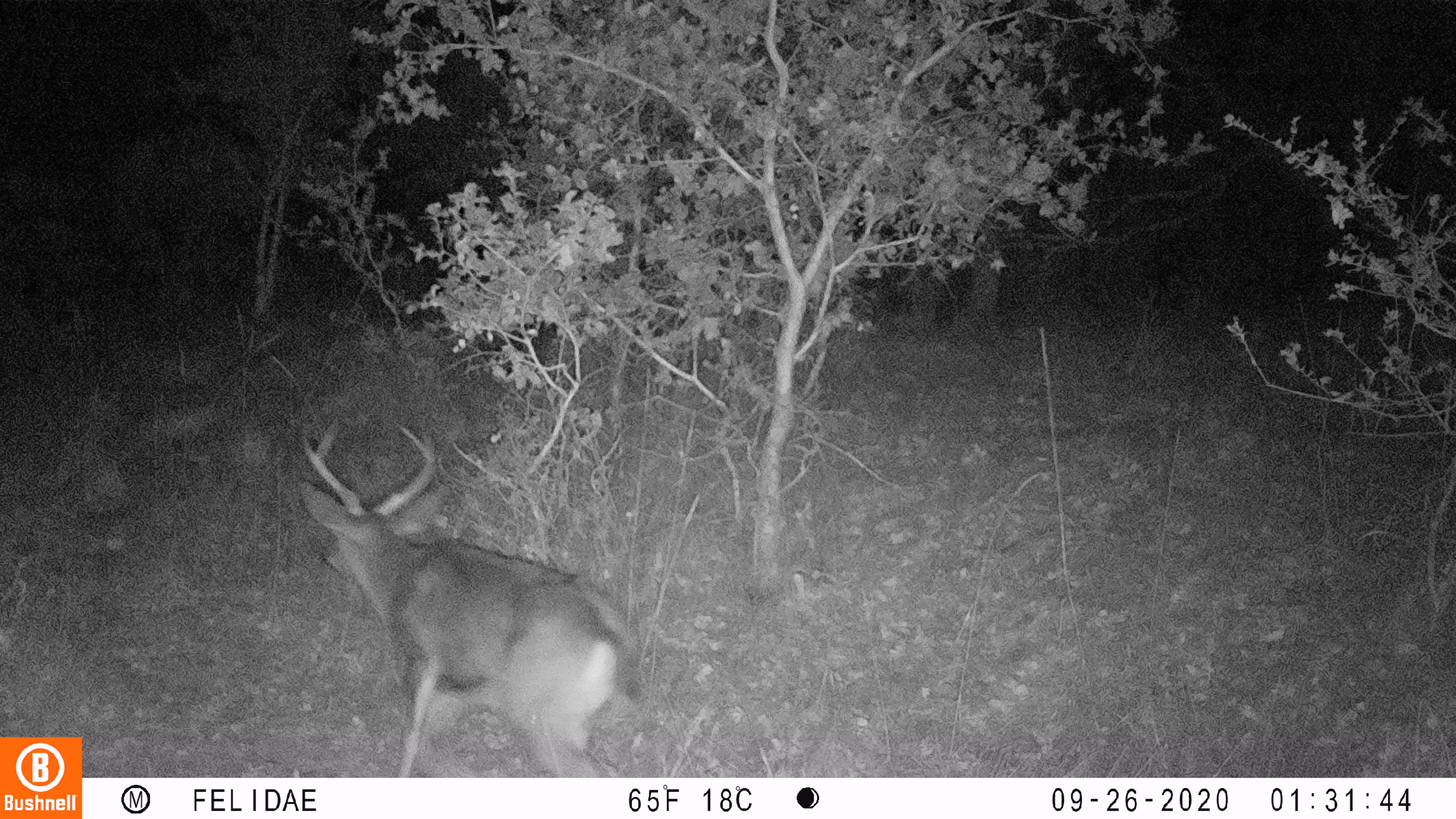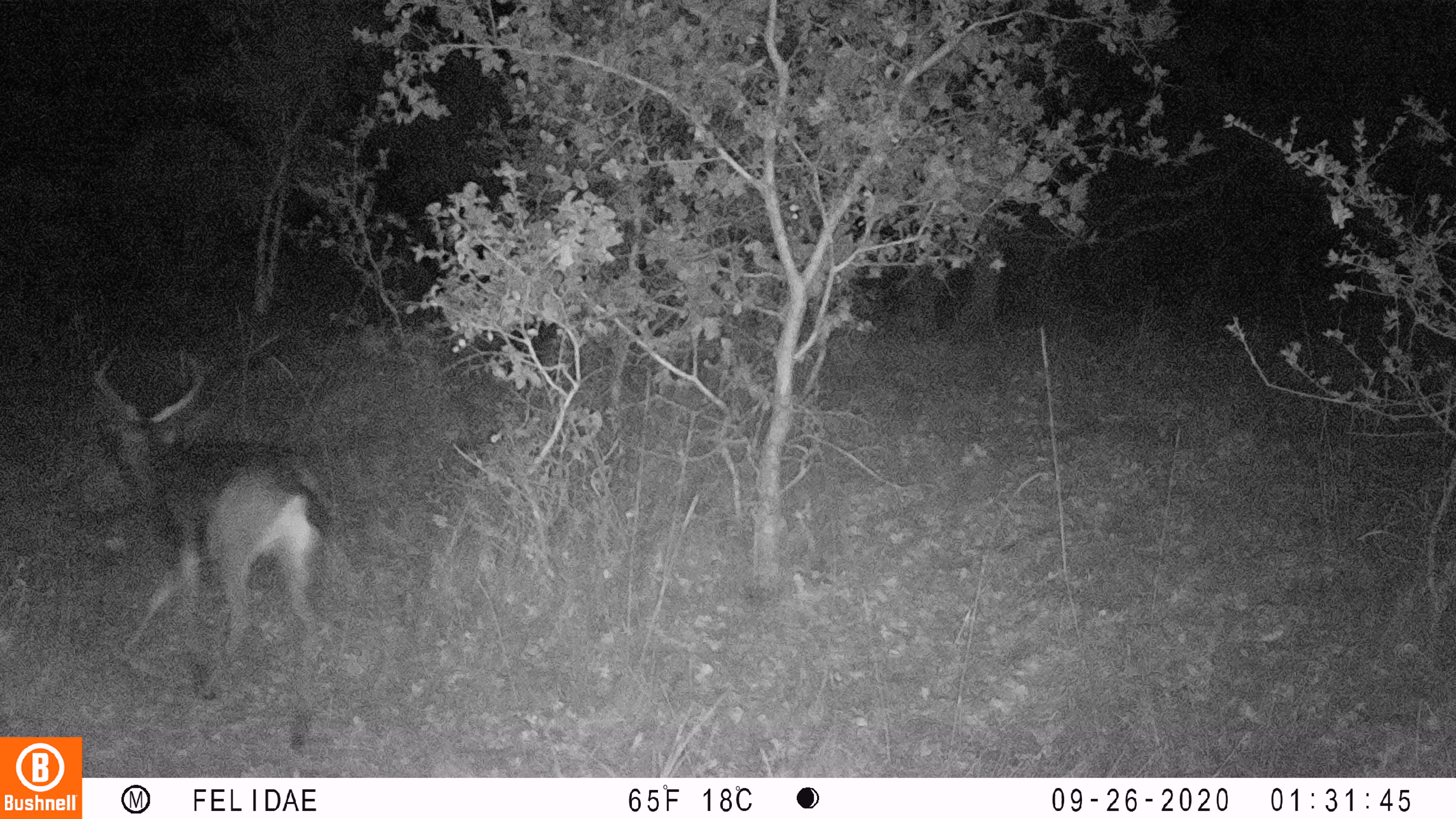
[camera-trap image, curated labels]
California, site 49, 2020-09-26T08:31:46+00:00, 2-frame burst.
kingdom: Animalia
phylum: Chordata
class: Mammalia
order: Artiodactyla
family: Cervidae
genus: Odocoileus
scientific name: Odocoileus hemionus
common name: mule deer